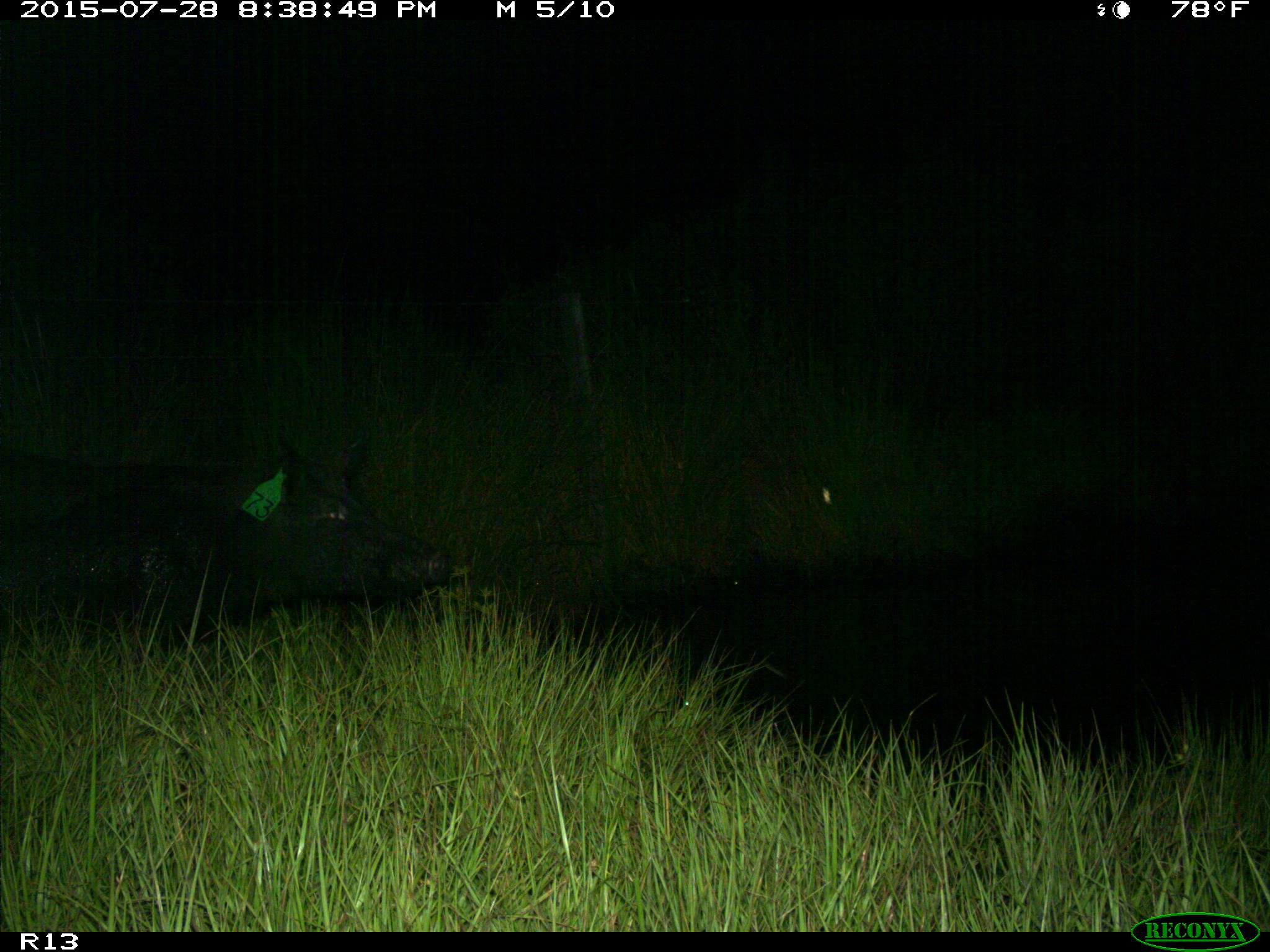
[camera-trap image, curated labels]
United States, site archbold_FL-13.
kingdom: Animalia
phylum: Chordata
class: Mammalia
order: Artiodactyla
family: Suidae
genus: Sus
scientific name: Sus scrofa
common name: wild boar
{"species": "Sus scrofa (wild boar)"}